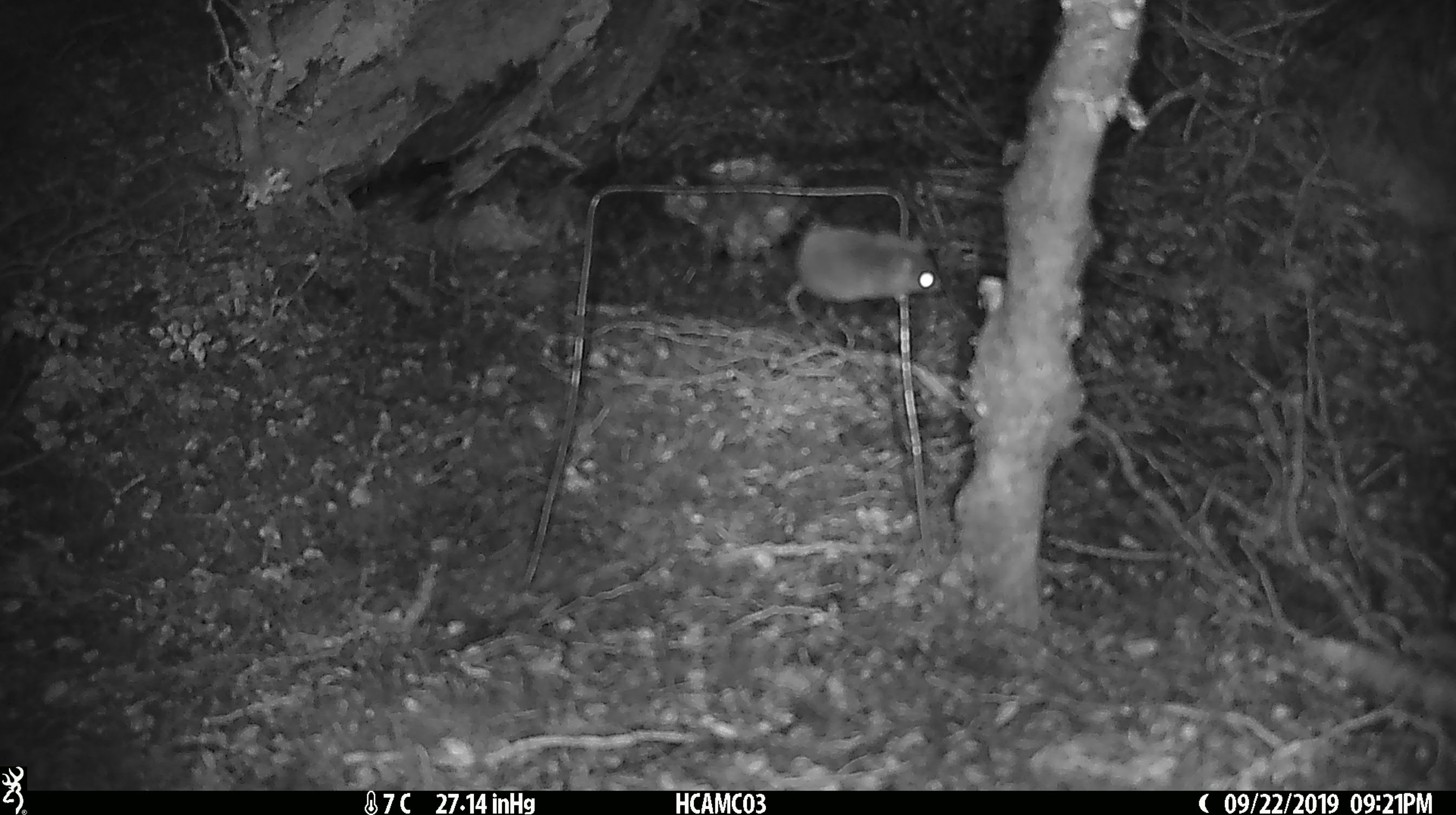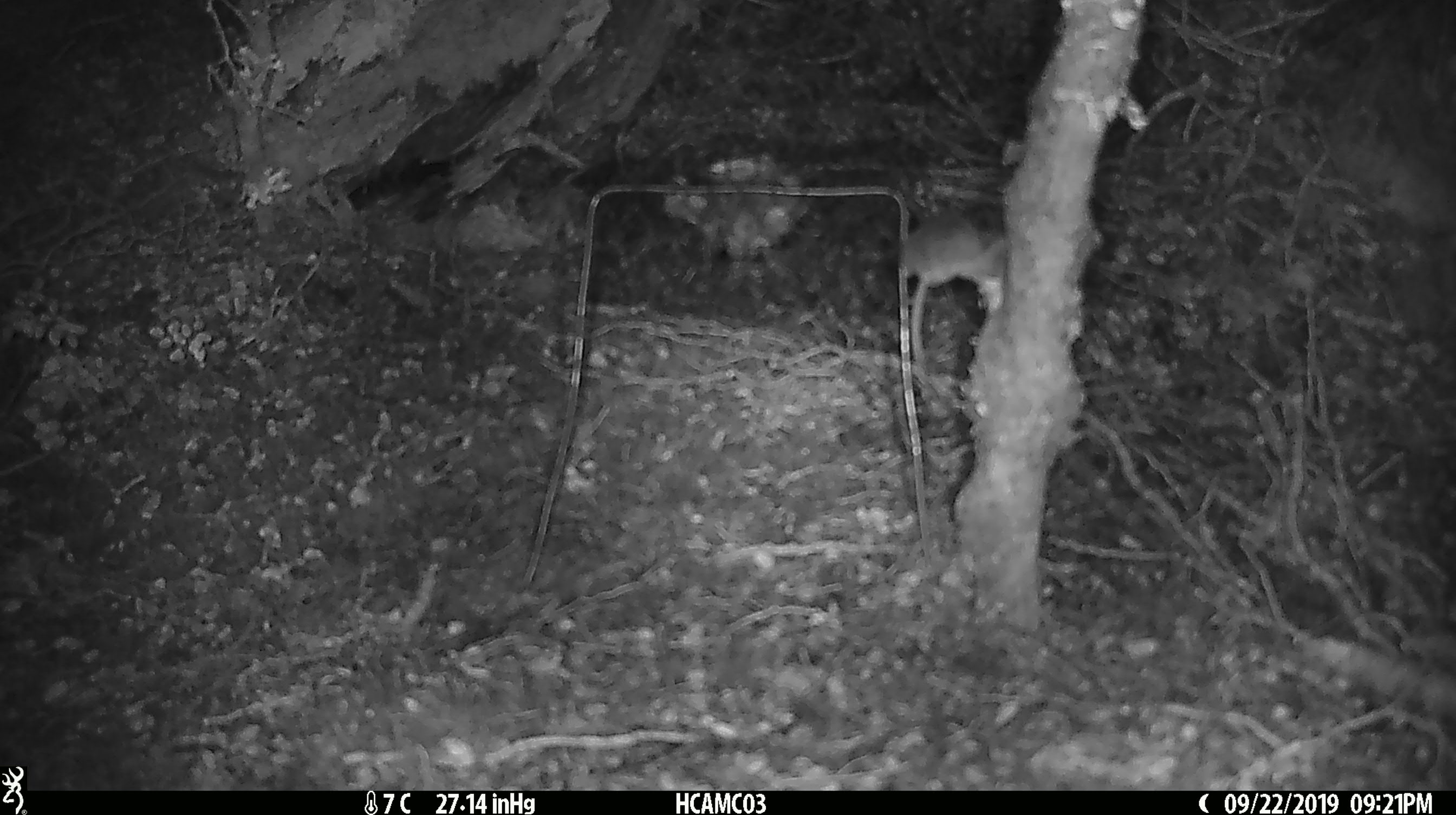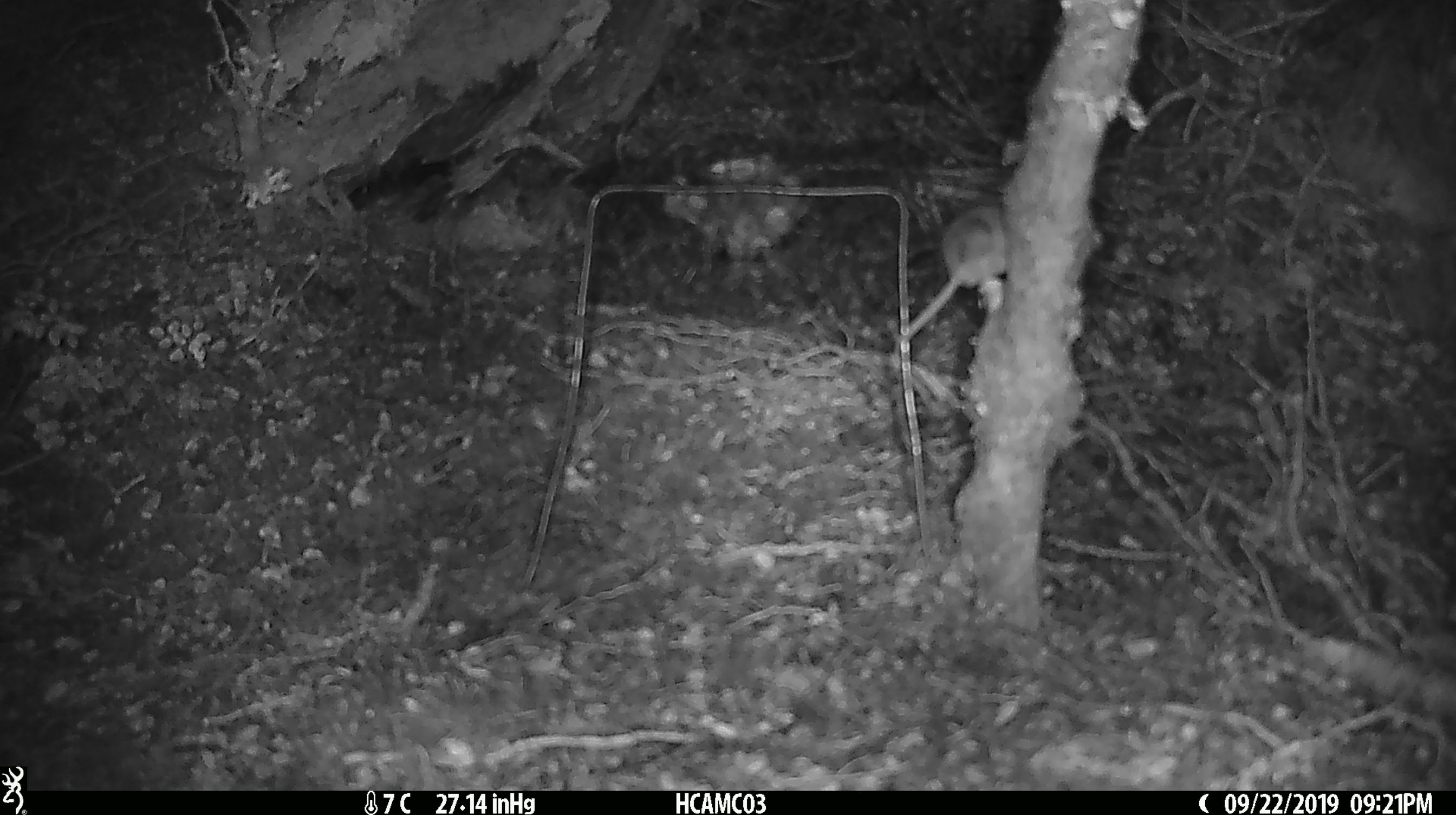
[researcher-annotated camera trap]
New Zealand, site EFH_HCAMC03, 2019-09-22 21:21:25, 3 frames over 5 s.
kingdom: Animalia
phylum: Chordata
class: Mammalia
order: Rodentia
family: Muridae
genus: Mus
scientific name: Mus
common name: mouse